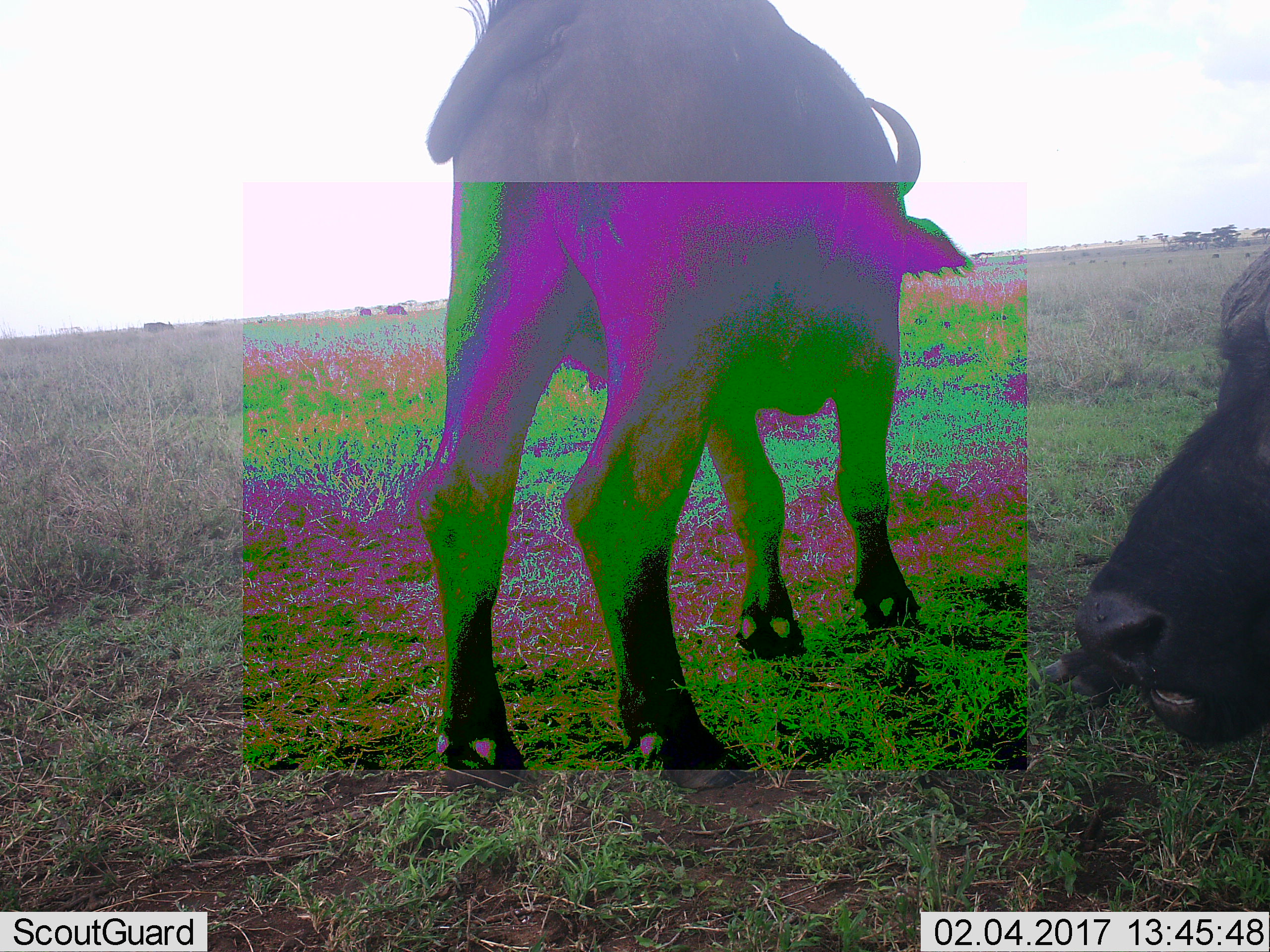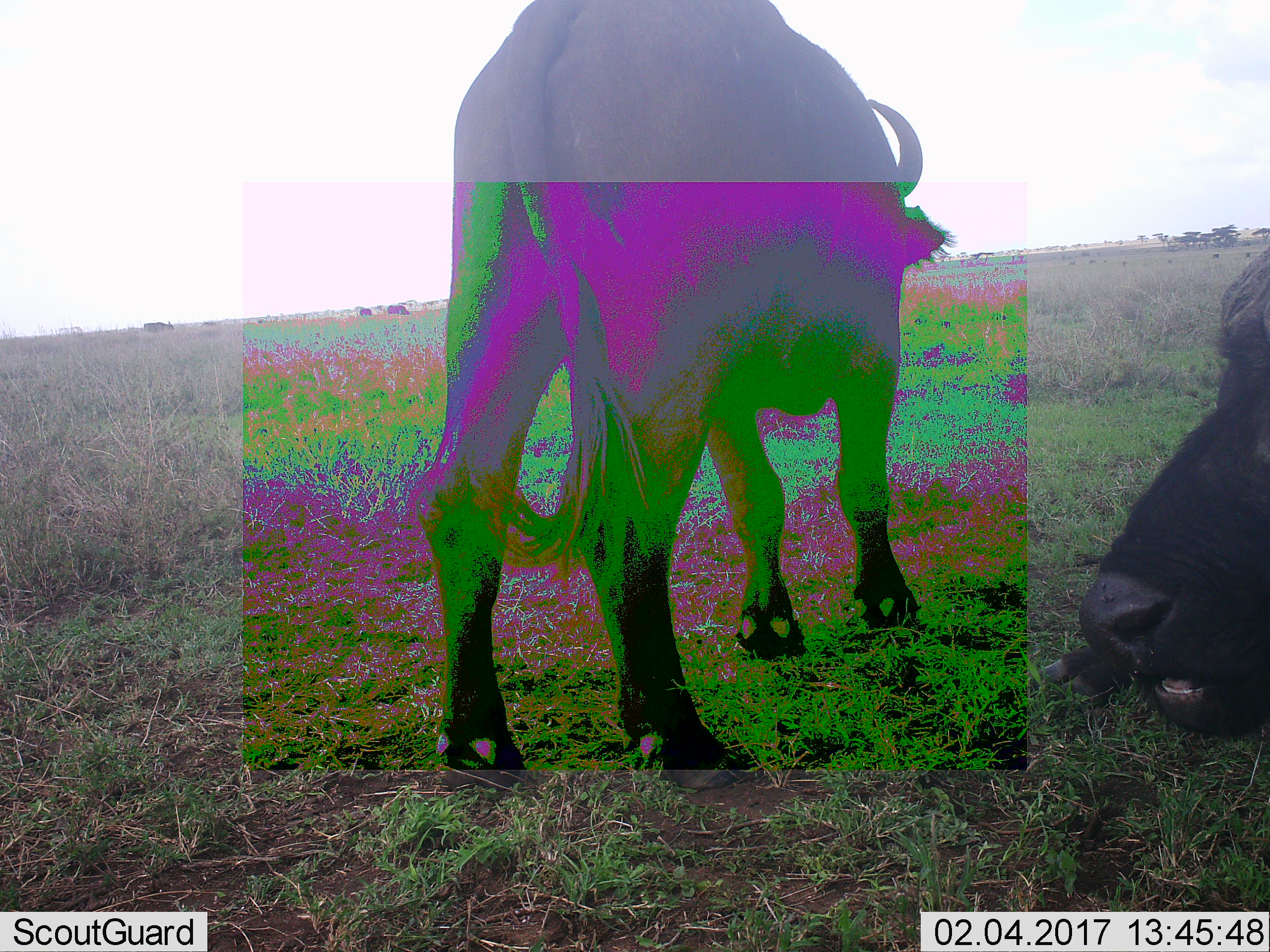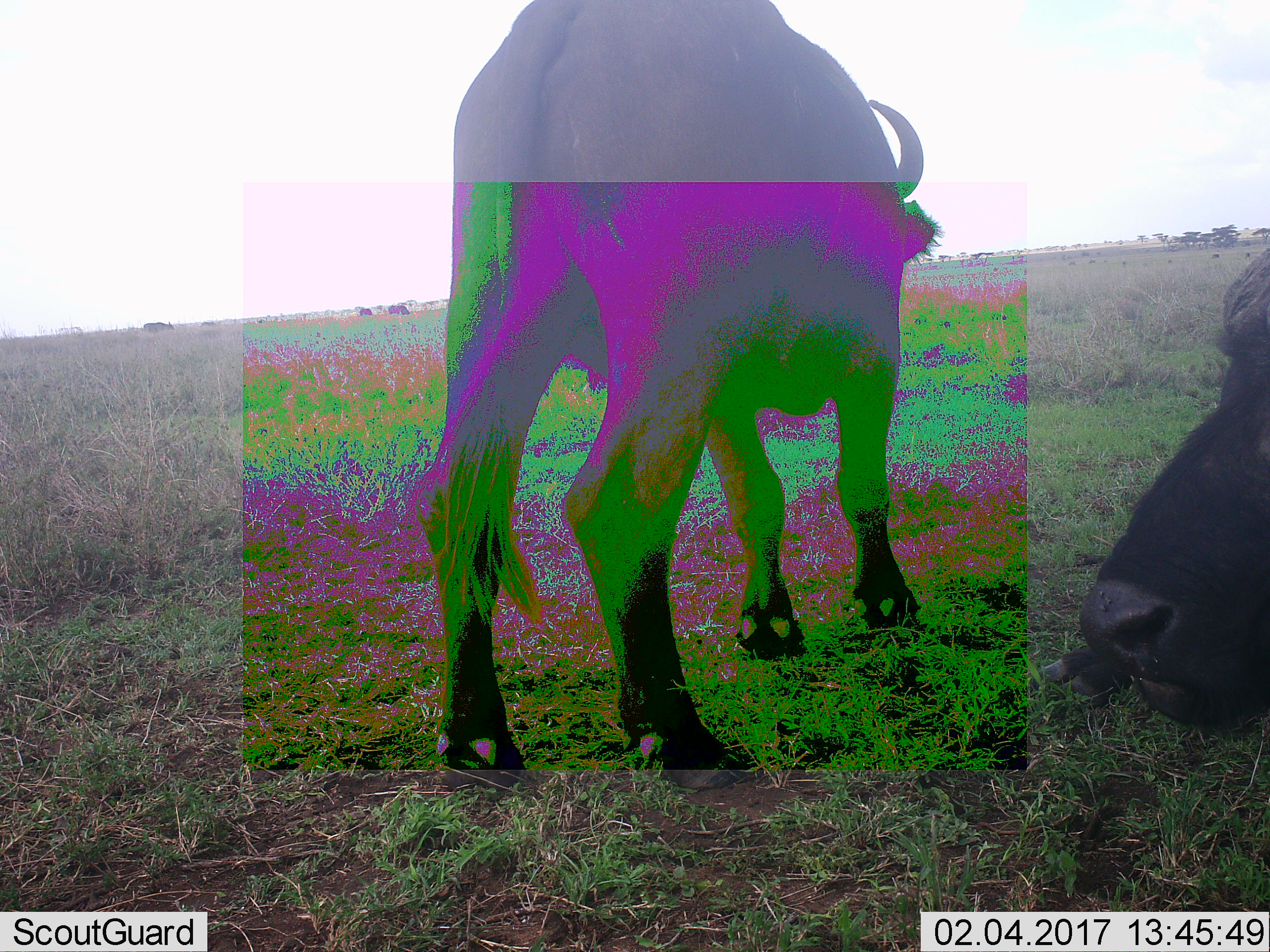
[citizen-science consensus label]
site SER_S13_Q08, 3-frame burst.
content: unidentified animal